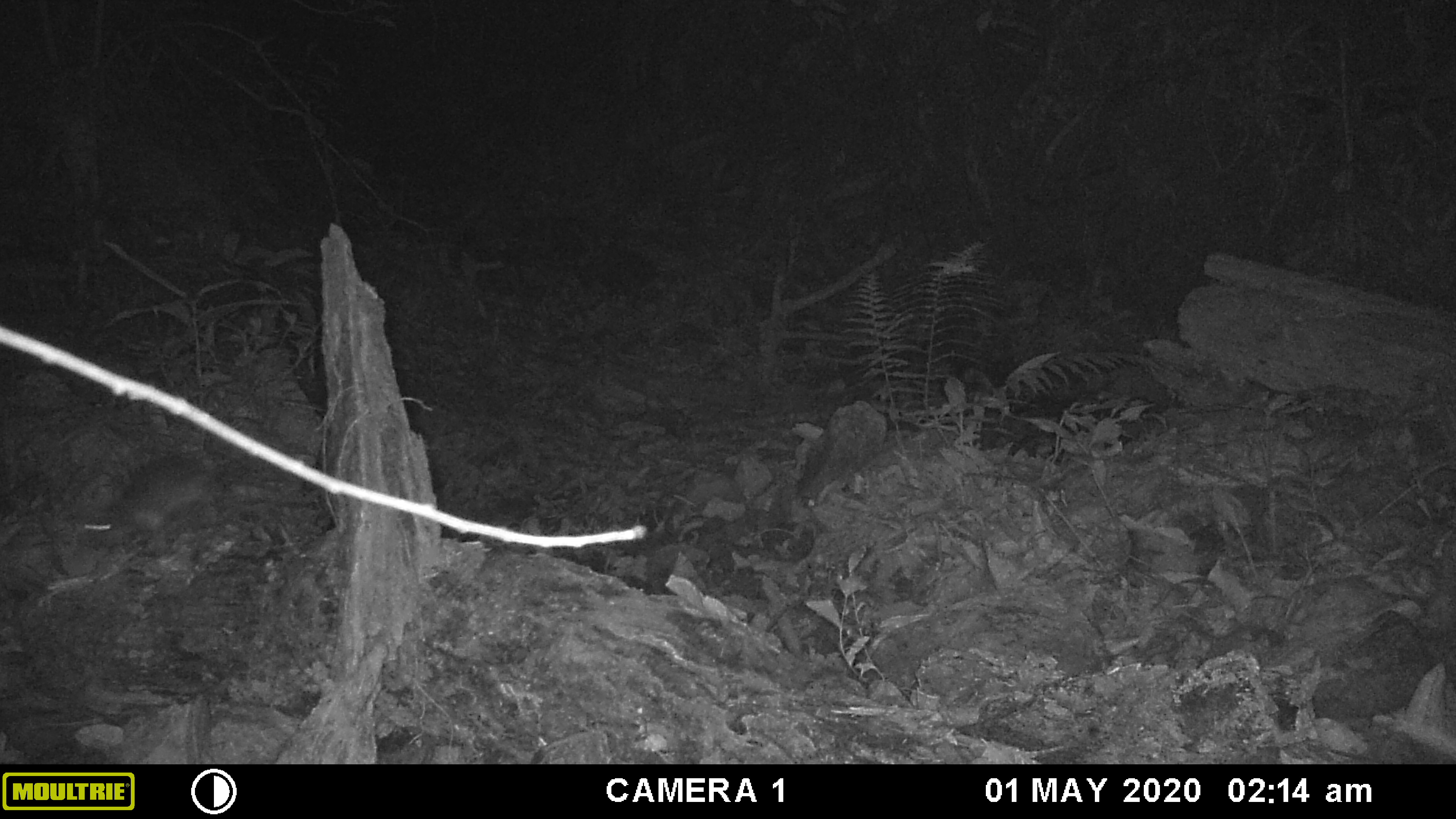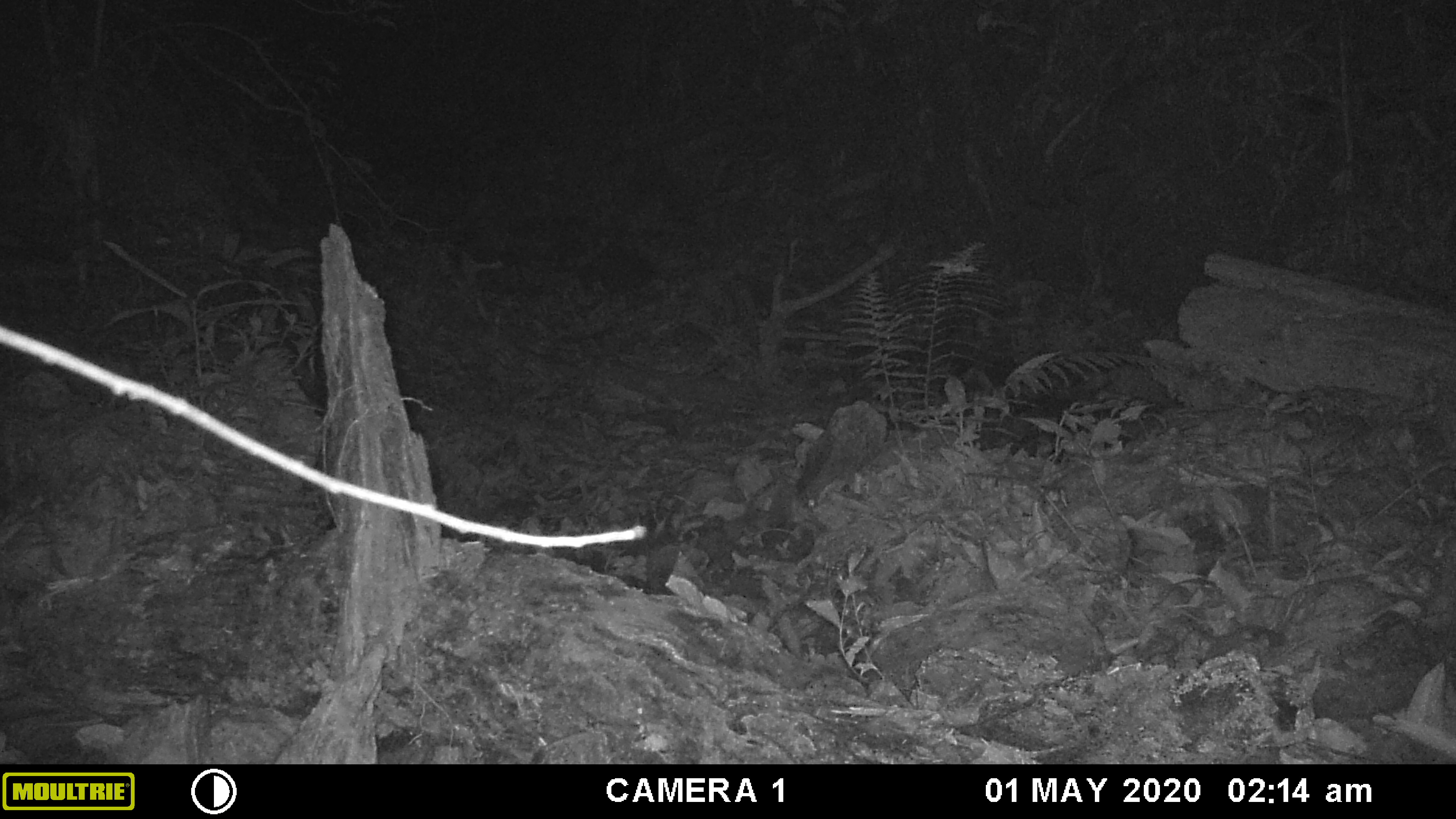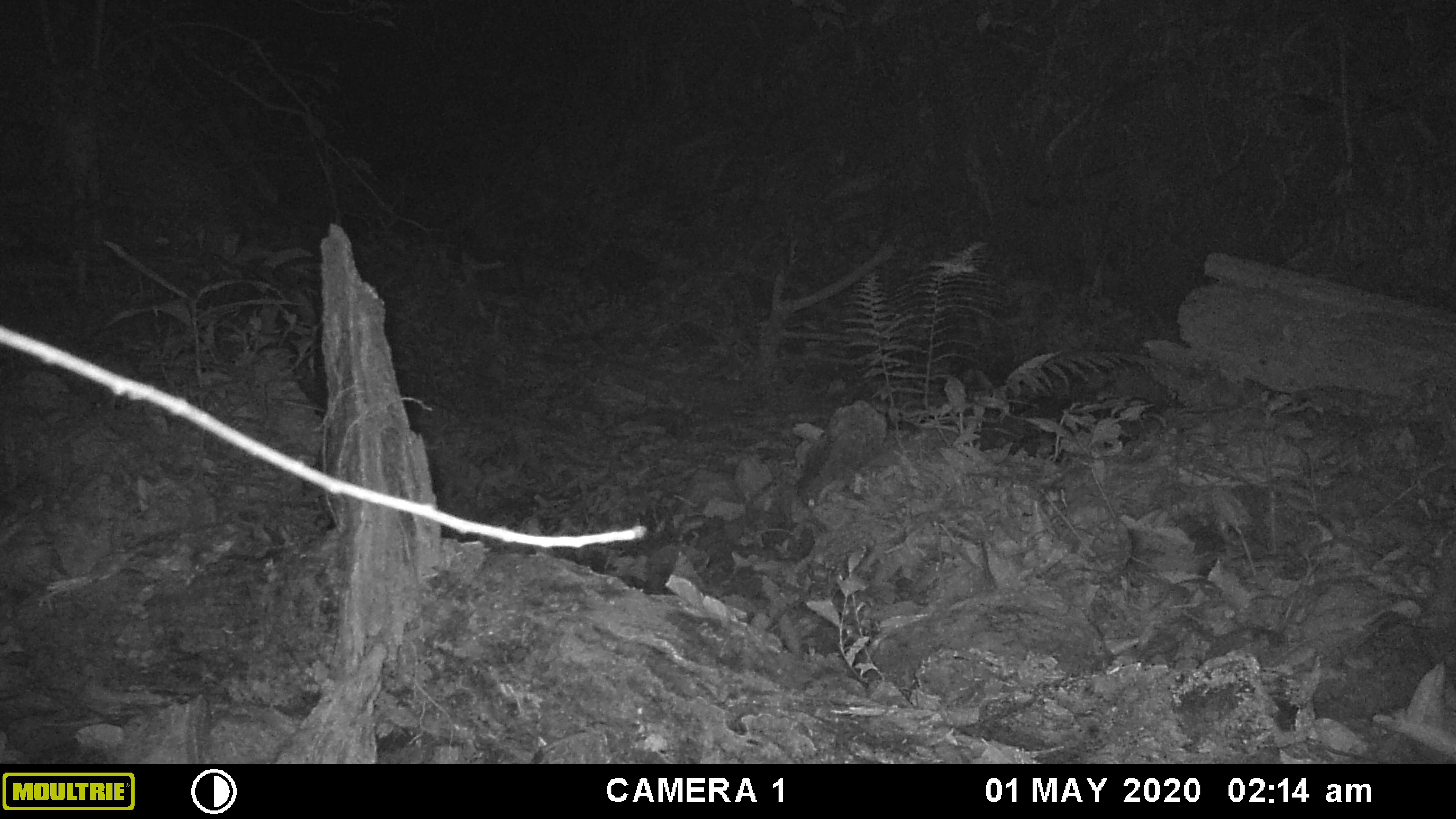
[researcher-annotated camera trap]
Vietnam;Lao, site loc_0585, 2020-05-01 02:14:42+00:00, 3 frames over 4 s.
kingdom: Animalia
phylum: Chordata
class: Mammalia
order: Rodentia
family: Muridae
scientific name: Muridae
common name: old-world mice and rats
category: unidentified murid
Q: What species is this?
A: Unidentified murid (old-world mice and rats) (Muridae).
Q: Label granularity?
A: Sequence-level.